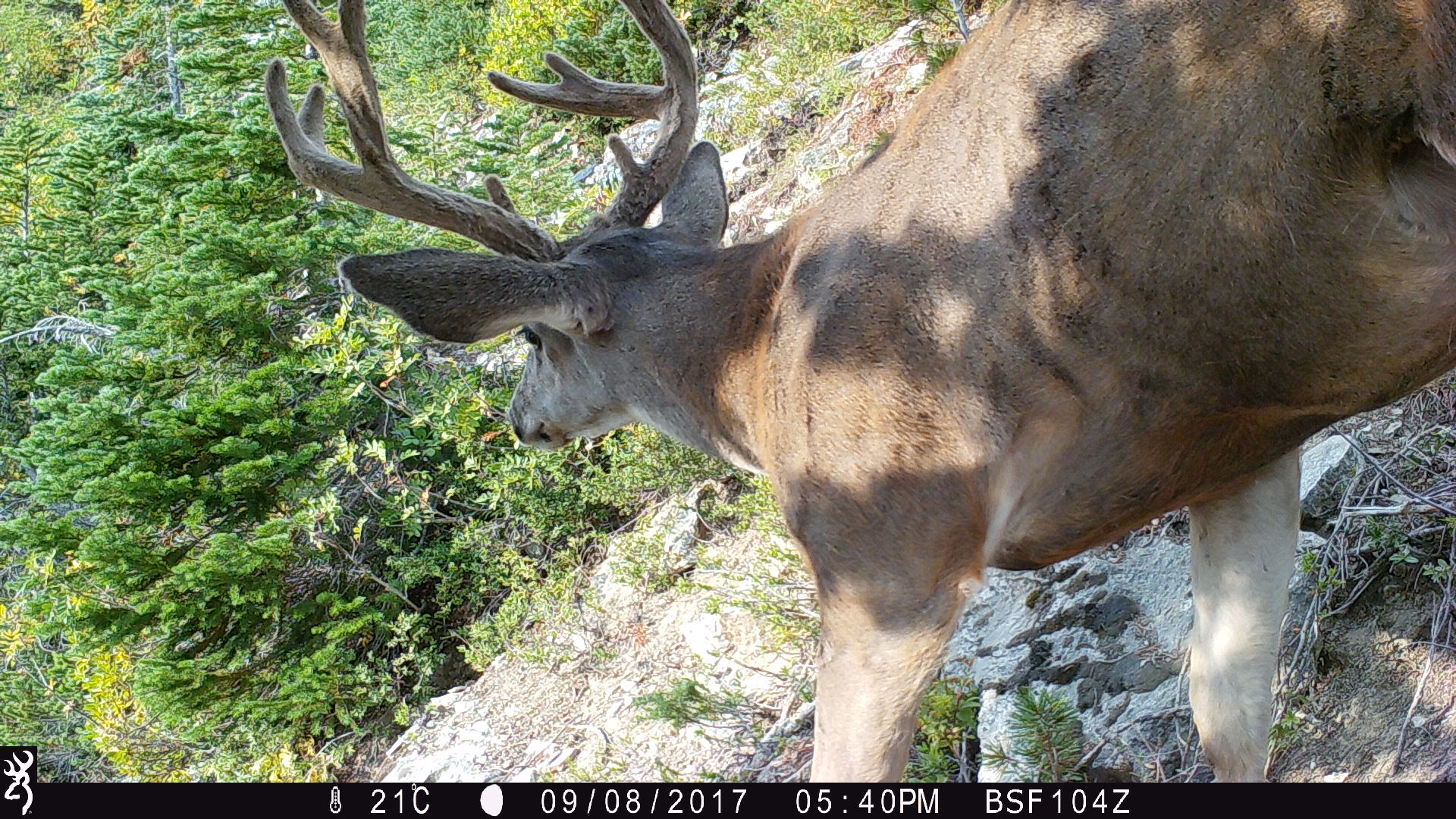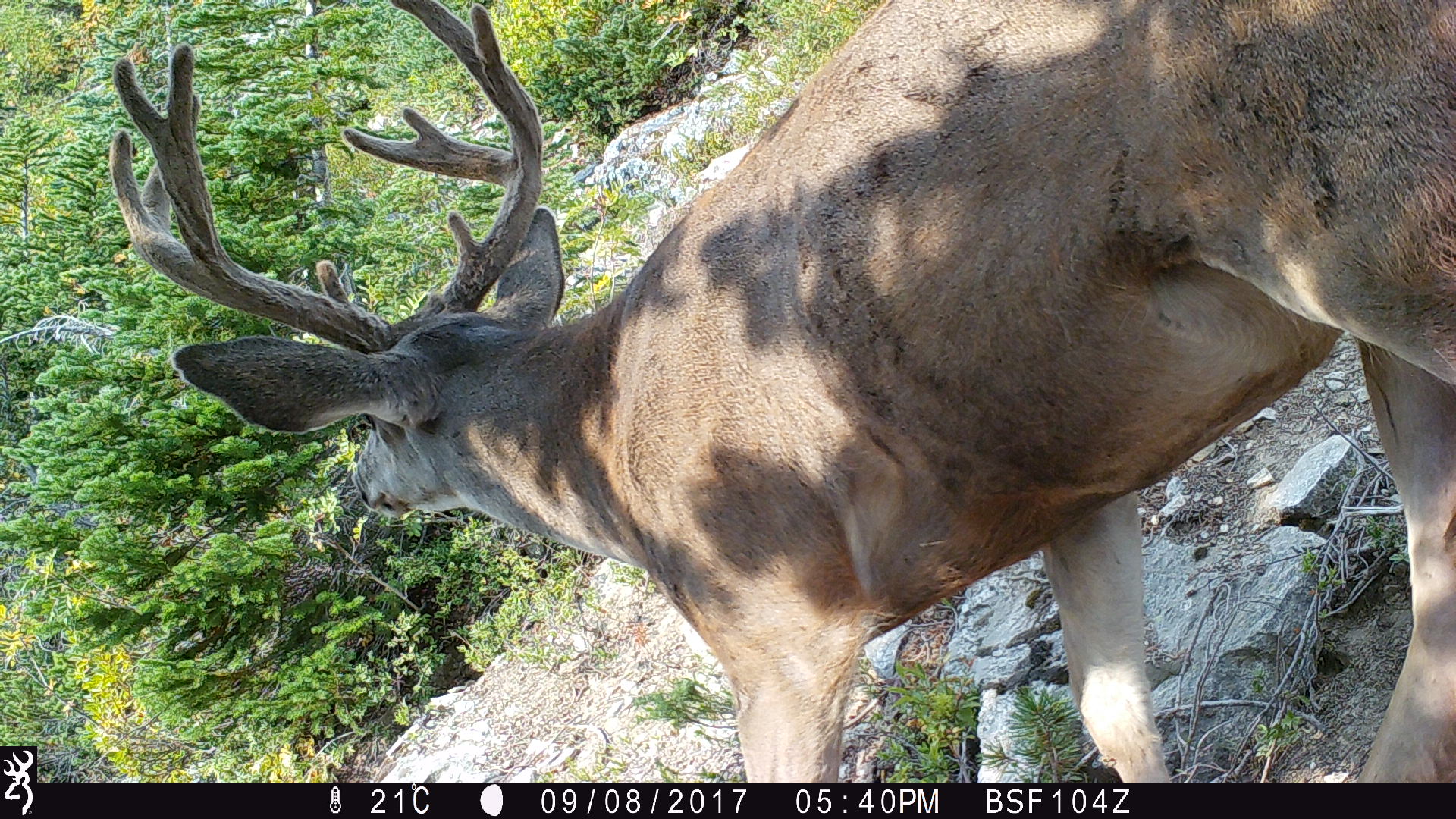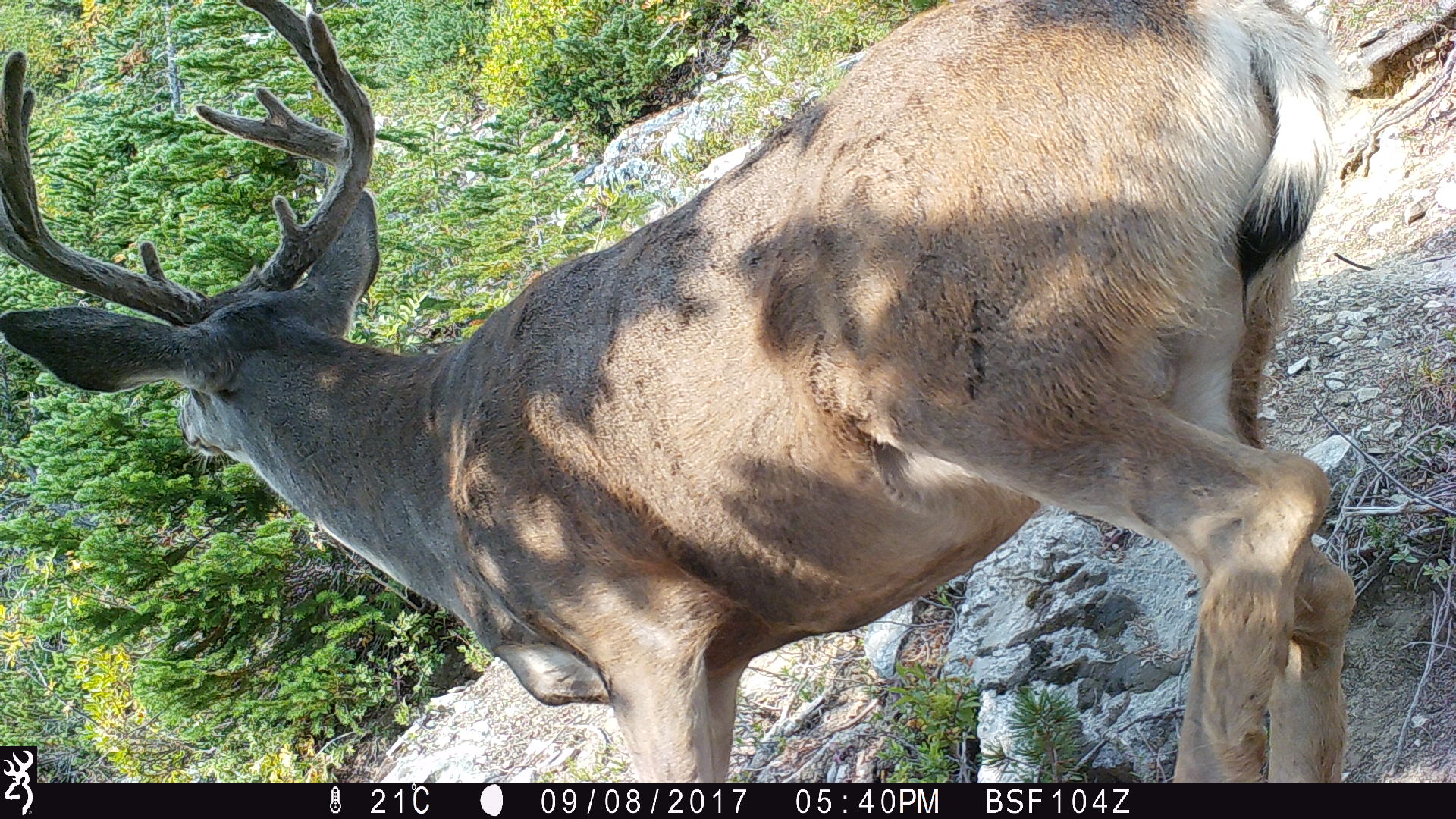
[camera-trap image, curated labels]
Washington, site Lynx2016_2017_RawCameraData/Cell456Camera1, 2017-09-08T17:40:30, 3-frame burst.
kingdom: Animalia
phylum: Chordata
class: Mammalia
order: Artiodactyla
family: Cervidae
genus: Odocoileus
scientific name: Odocoileus hemionus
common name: mule deer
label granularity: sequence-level